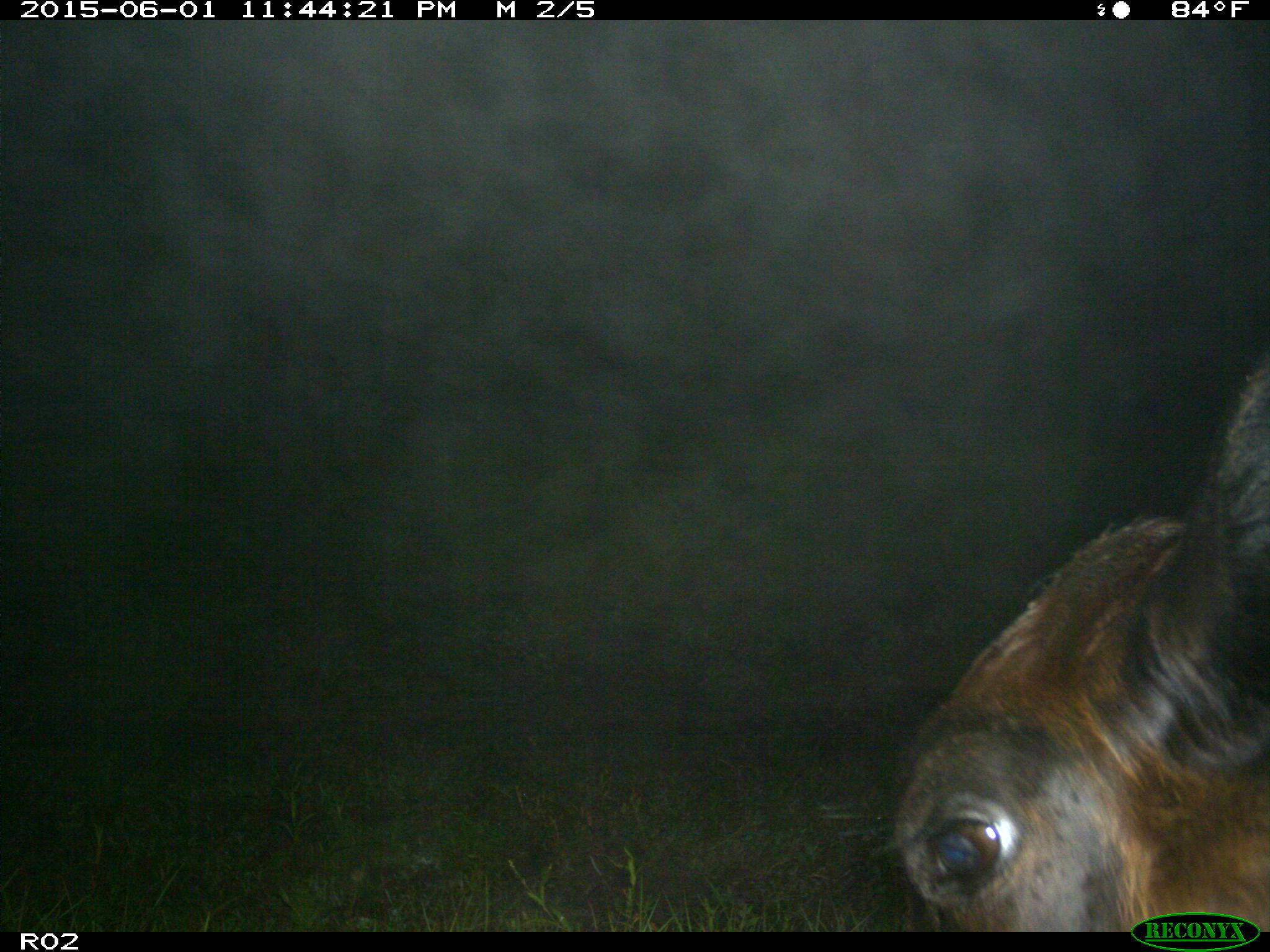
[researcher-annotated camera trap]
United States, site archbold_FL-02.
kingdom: Animalia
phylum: Chordata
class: Mammalia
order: Artiodactyla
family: Bovidae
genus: Bos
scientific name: Bos taurus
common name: domestic cow